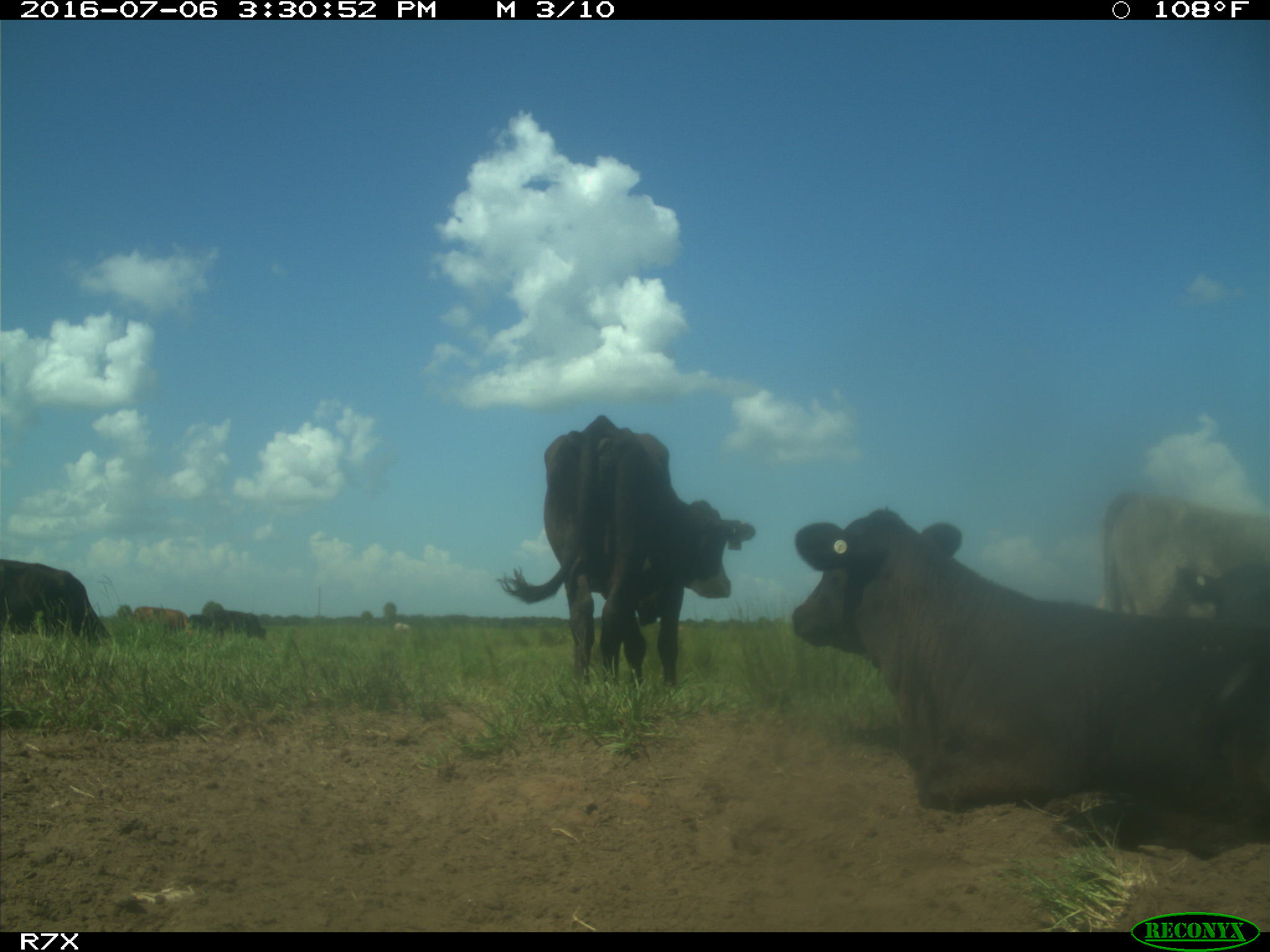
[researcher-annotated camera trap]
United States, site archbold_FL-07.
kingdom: Animalia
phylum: Chordata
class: Mammalia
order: Artiodactyla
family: Bovidae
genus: Bos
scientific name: Bos taurus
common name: domestic cow